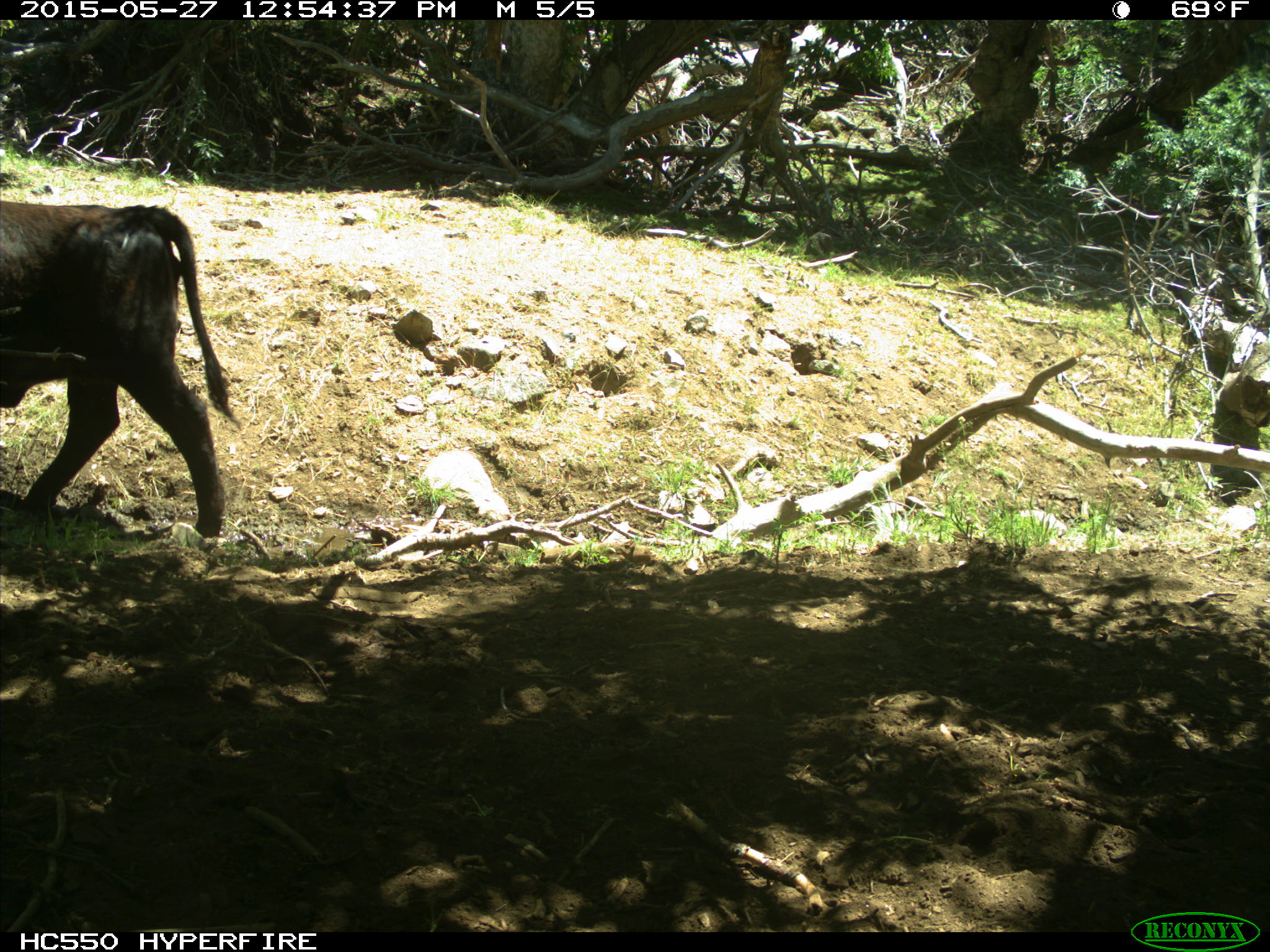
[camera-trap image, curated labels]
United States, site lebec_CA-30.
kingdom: Animalia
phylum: Chordata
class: Mammalia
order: Artiodactyla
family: Bovidae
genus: Bos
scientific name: Bos taurus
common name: domestic cow